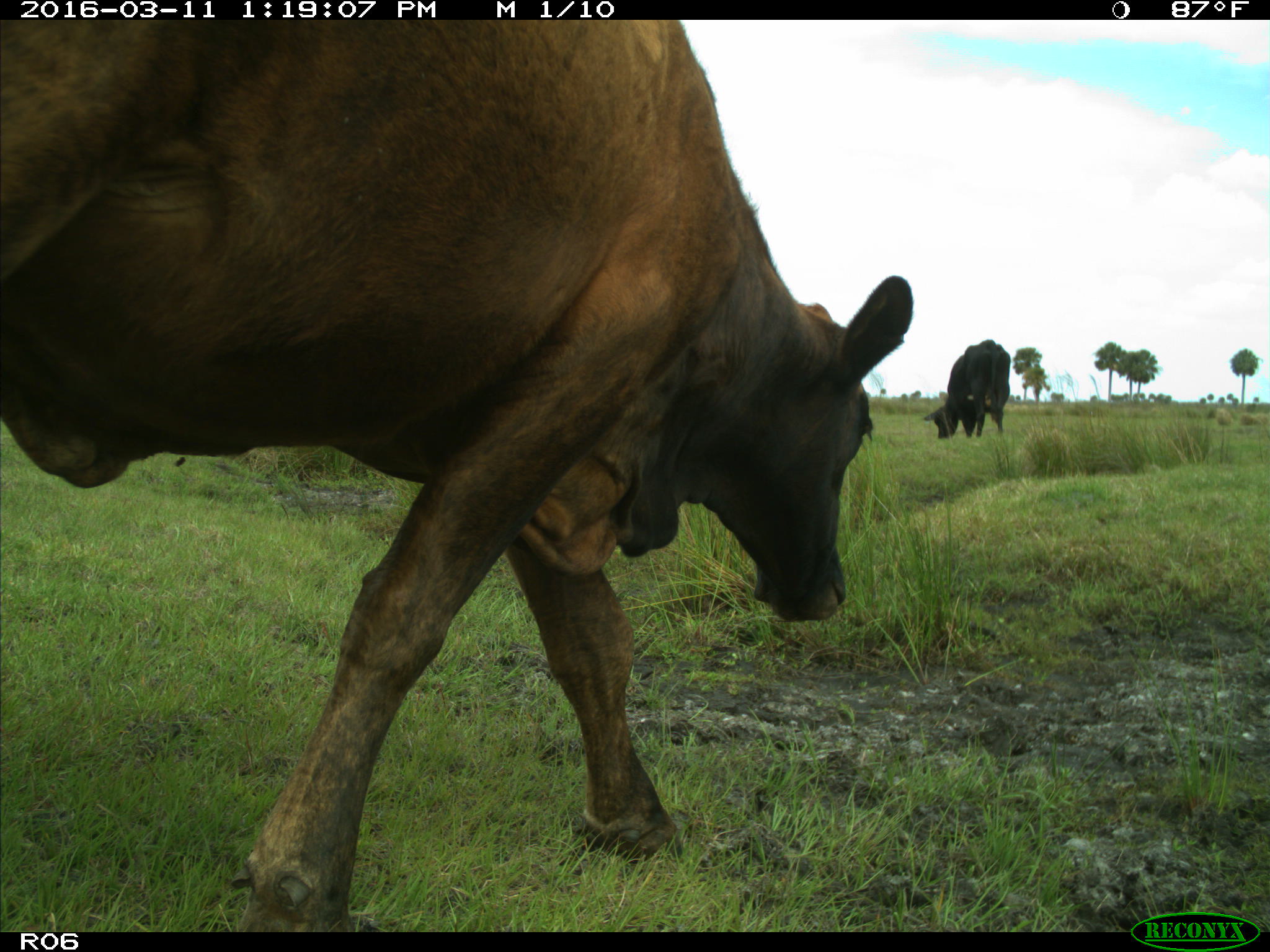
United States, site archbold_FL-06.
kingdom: Animalia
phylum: Chordata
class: Mammalia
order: Artiodactyla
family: Bovidae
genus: Bos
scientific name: Bos taurus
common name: domestic cow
Bos taurus (domestic cow).